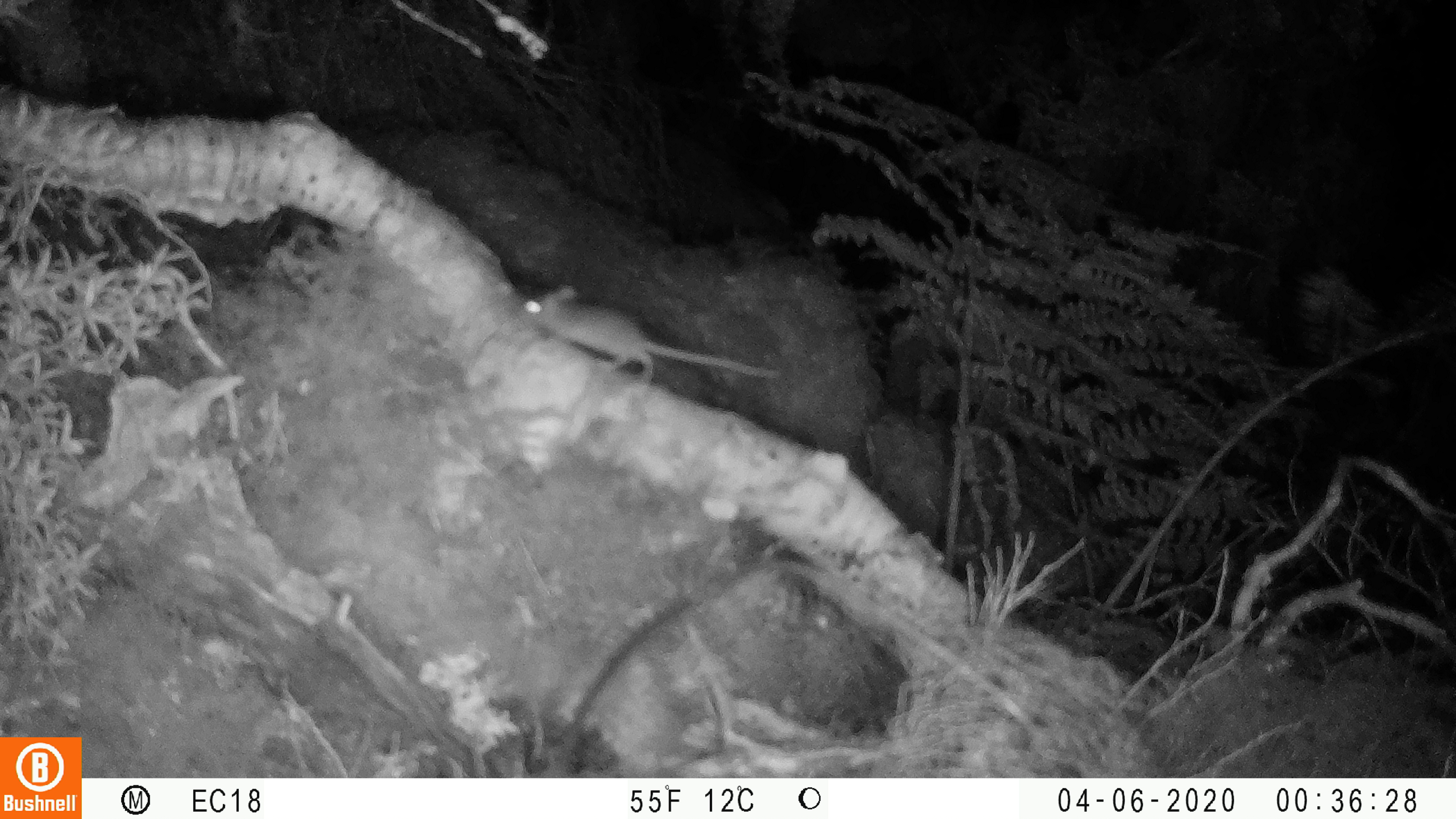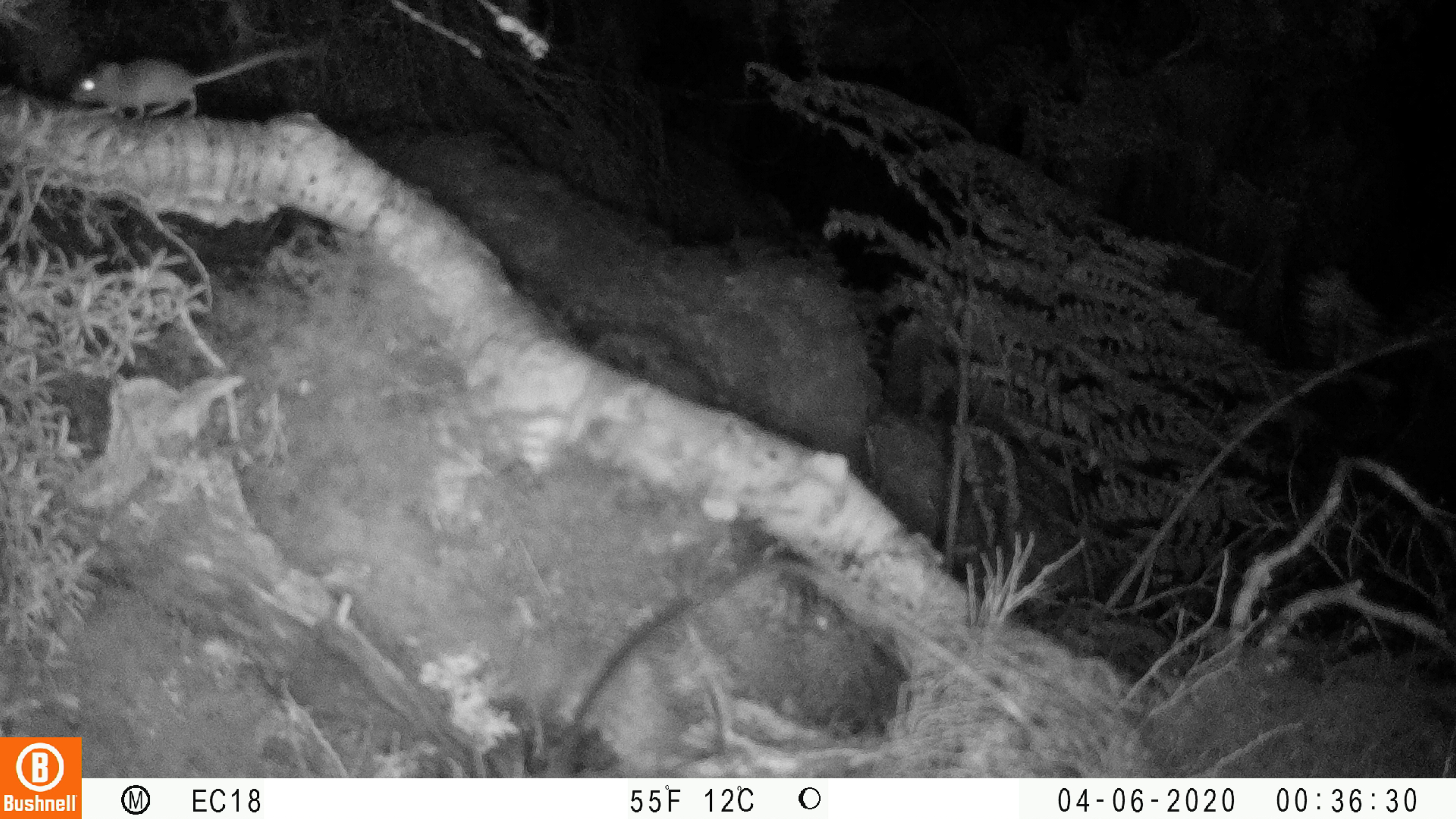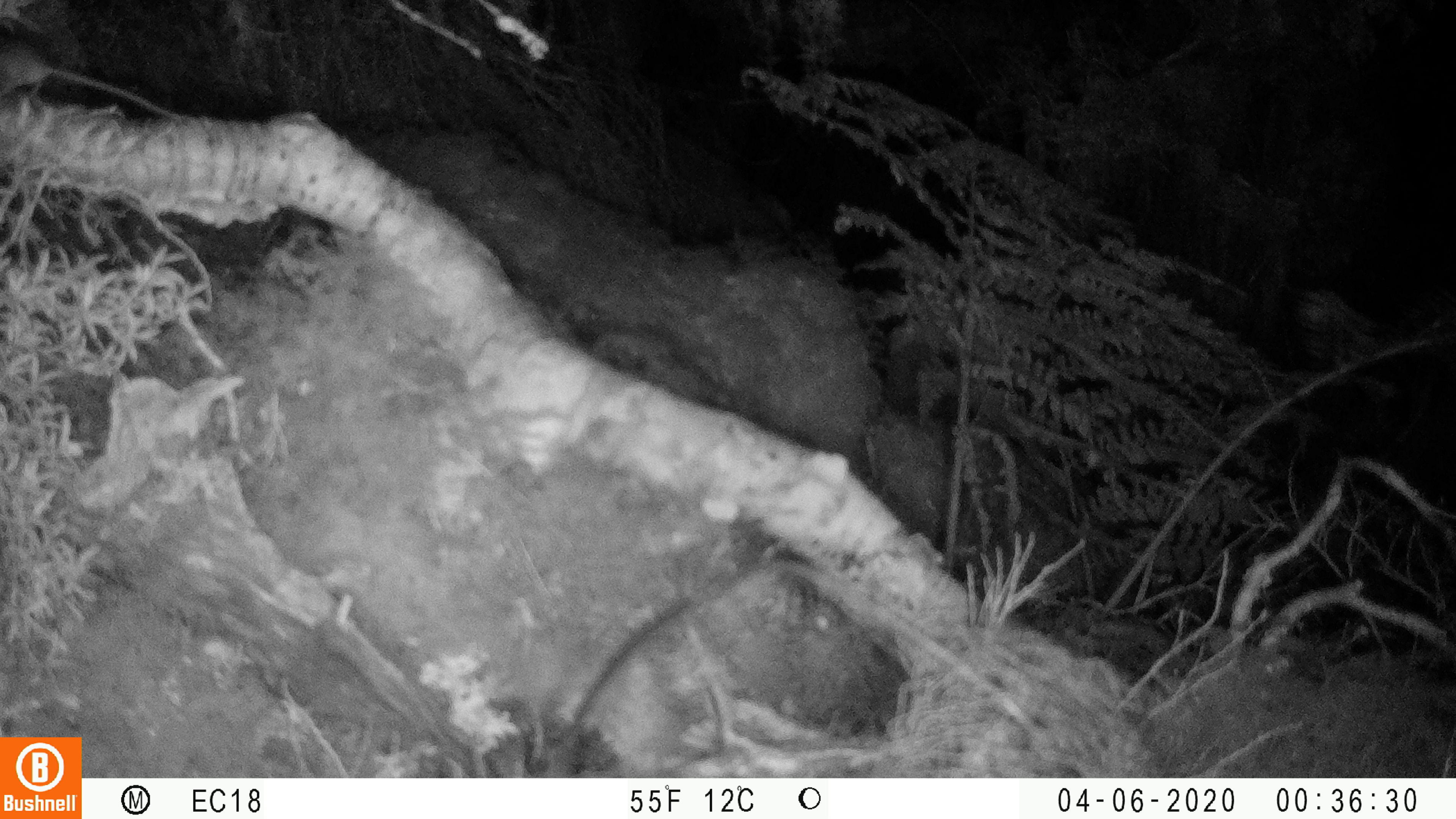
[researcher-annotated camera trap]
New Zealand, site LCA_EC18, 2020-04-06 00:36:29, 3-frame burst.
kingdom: Animalia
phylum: Chordata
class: Mammalia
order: Rodentia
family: Muridae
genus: Mus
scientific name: Mus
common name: mouse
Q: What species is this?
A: Mouse (Mus).